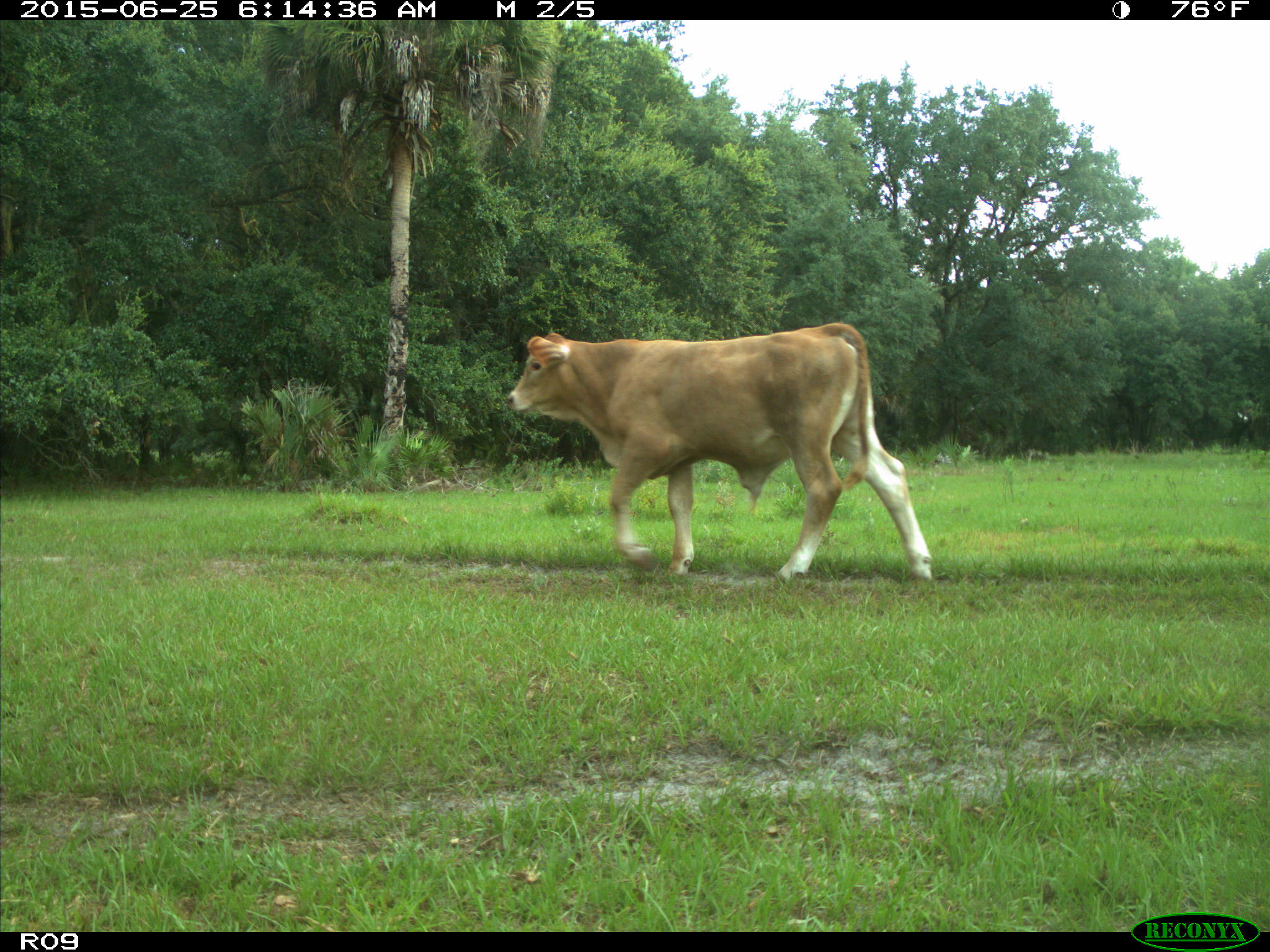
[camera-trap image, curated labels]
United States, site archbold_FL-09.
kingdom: Animalia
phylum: Chordata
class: Mammalia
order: Artiodactyla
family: Bovidae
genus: Bos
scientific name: Bos taurus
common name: domestic cow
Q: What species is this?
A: Bos taurus (domestic cow).